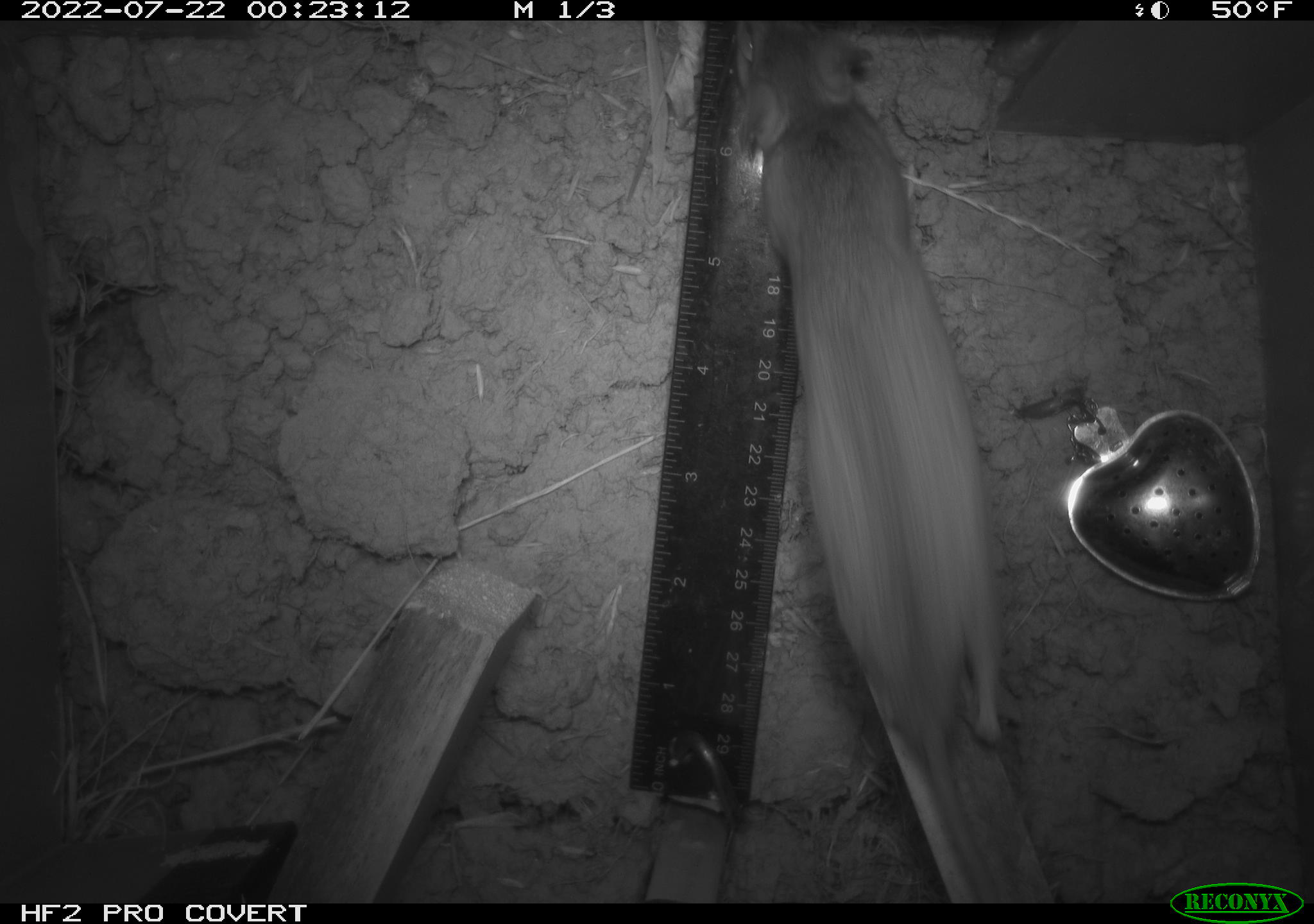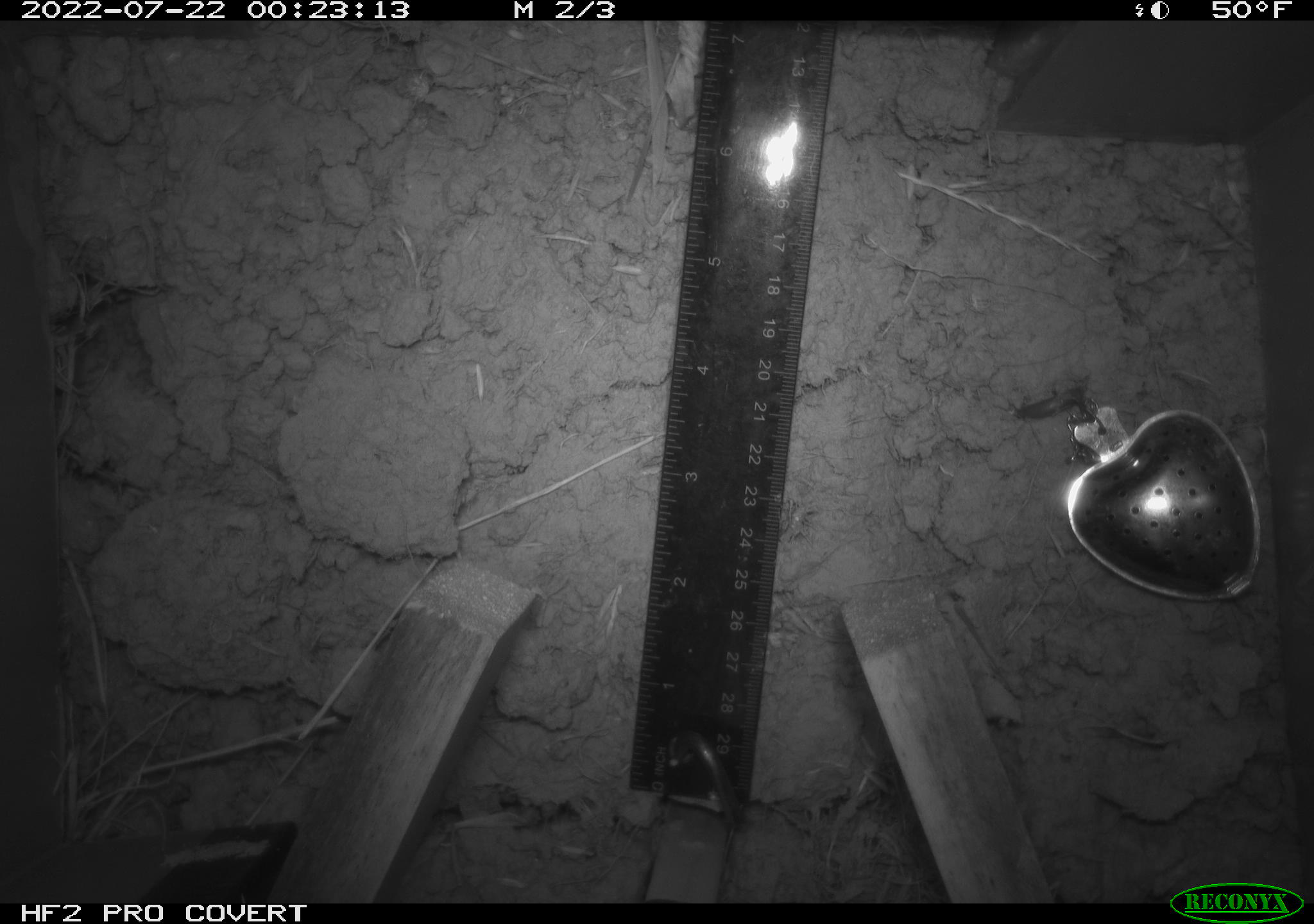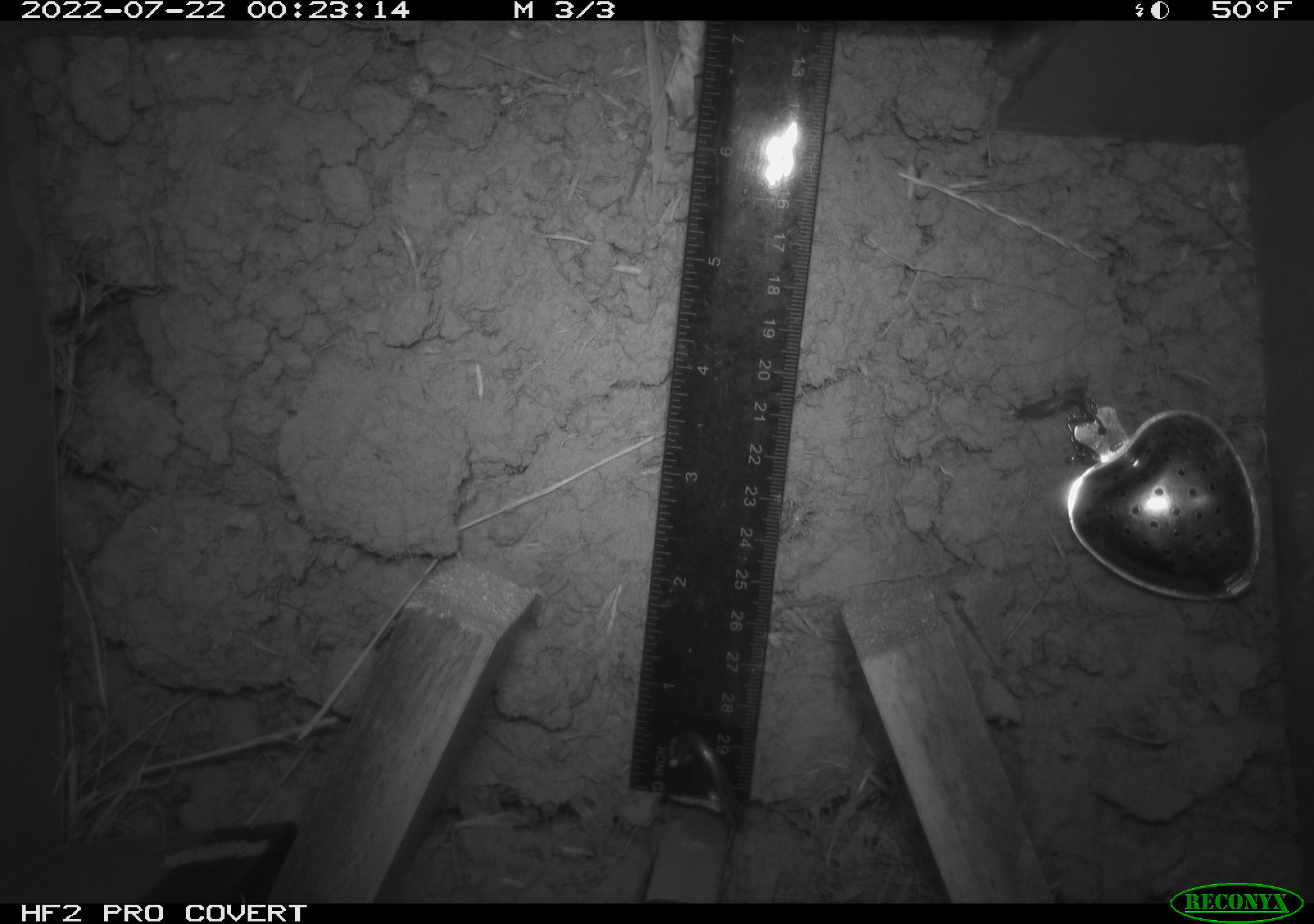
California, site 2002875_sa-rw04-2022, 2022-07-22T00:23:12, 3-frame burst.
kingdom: Animalia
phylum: Chordata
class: Mammalia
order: Rodentia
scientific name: Rodentia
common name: mouse species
Mouse species (Rodentia).